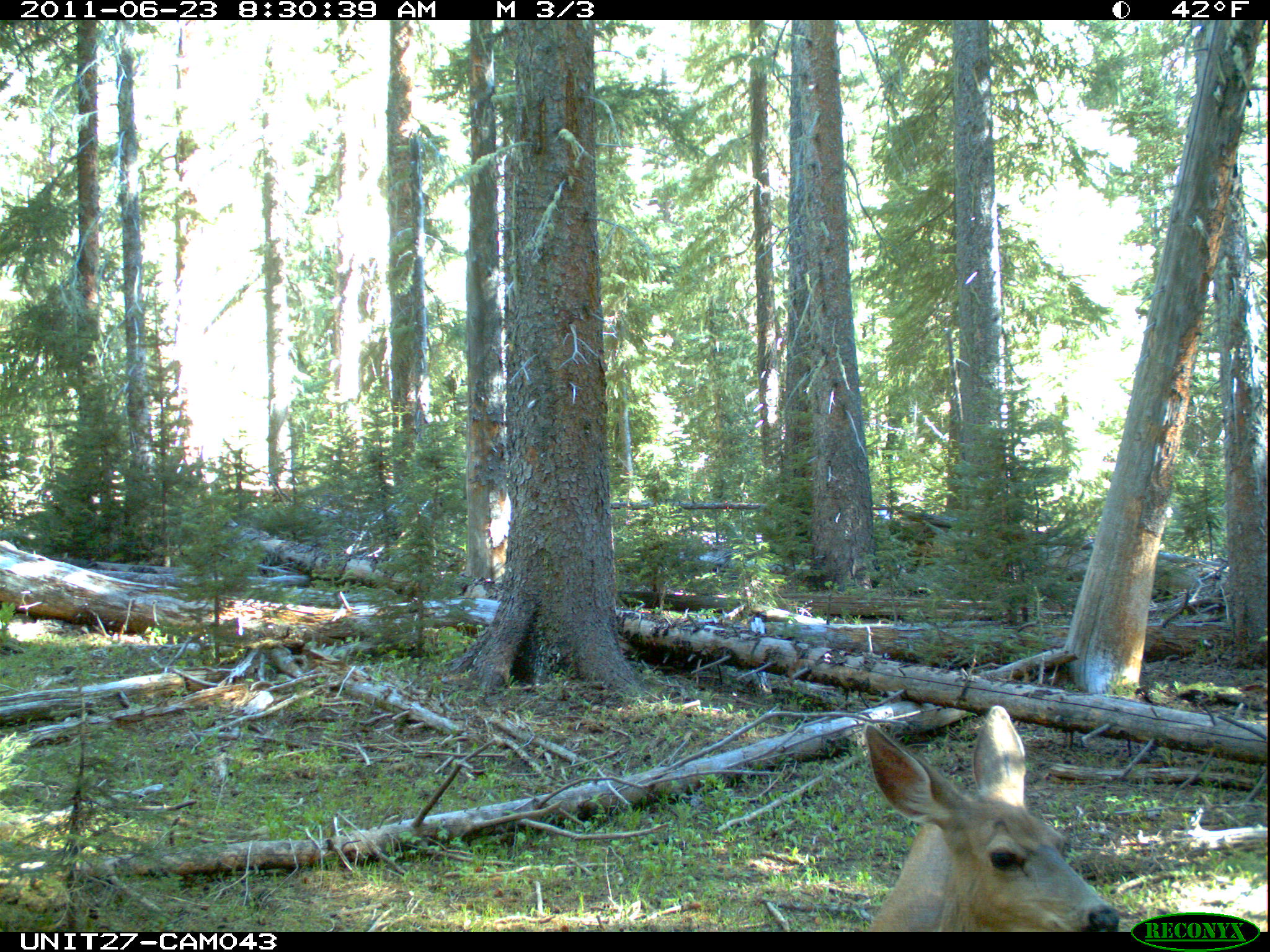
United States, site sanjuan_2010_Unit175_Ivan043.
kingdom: Animalia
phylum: Chordata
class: Mammalia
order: Artiodactyla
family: Cervidae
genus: Odocoileus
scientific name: Odocoileus hemionus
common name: mule deer